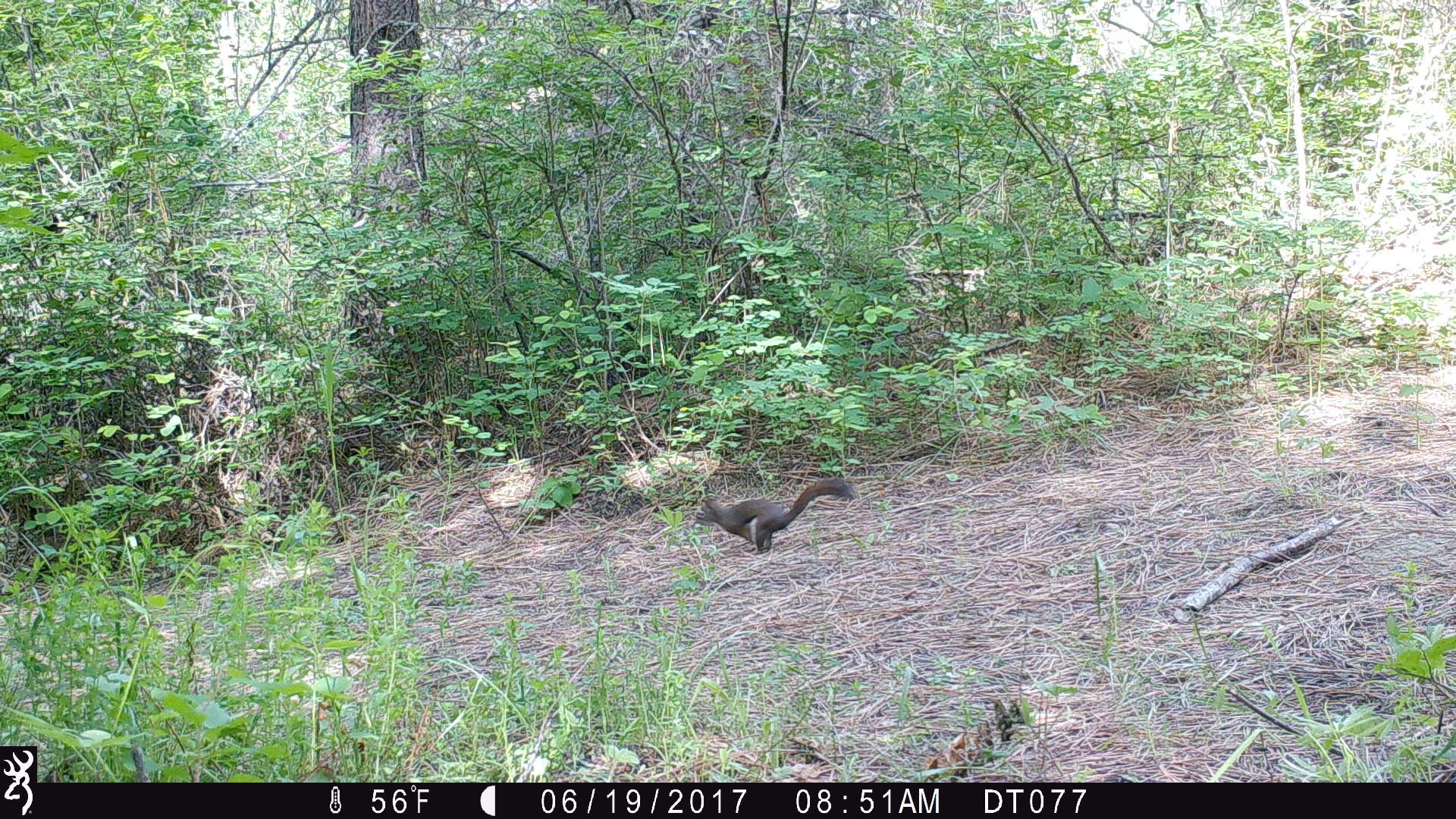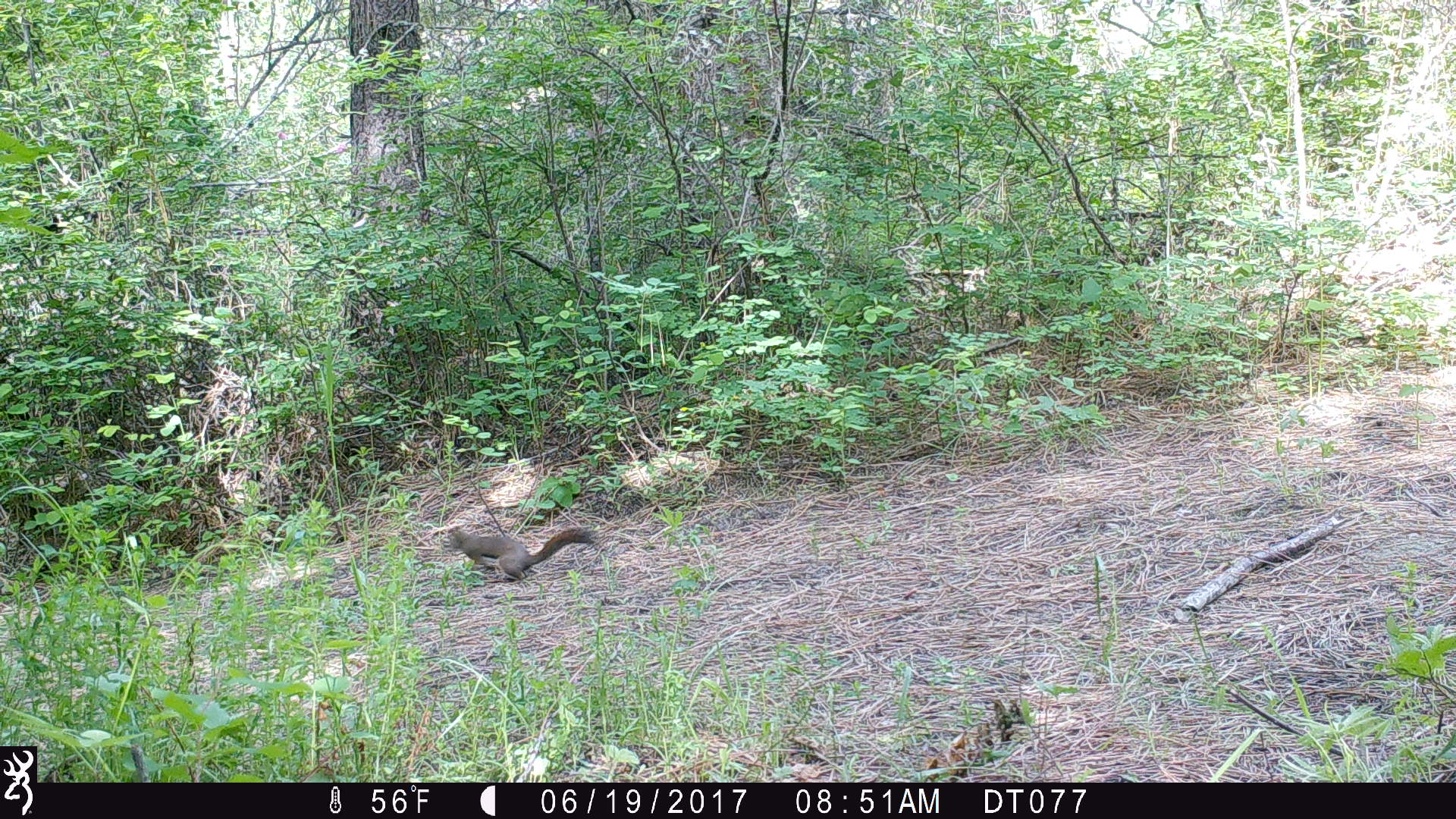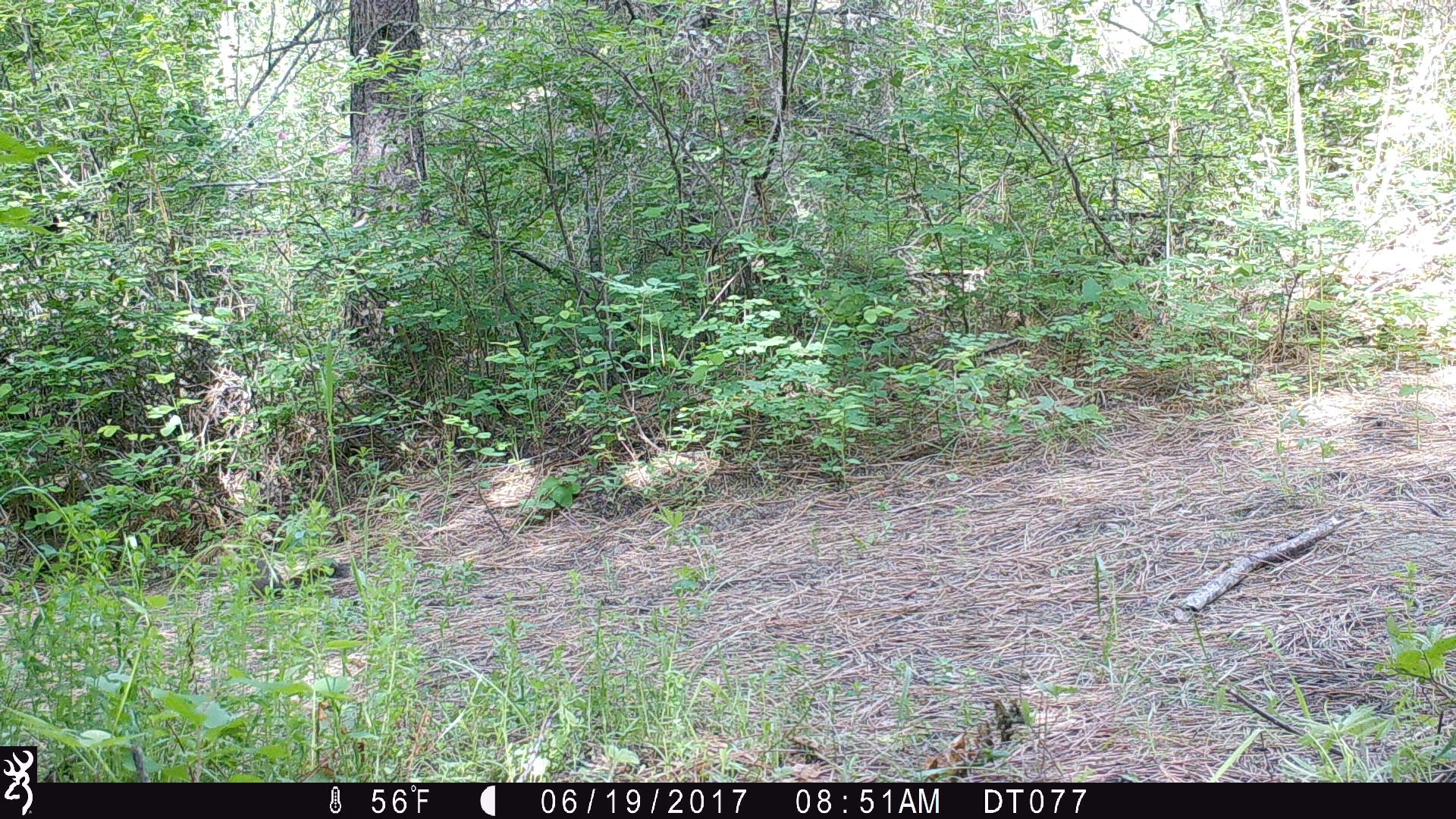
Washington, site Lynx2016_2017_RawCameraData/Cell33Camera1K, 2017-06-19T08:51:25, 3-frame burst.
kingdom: Animalia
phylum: Chordata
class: Mammalia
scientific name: Mammalia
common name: small mammal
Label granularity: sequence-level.